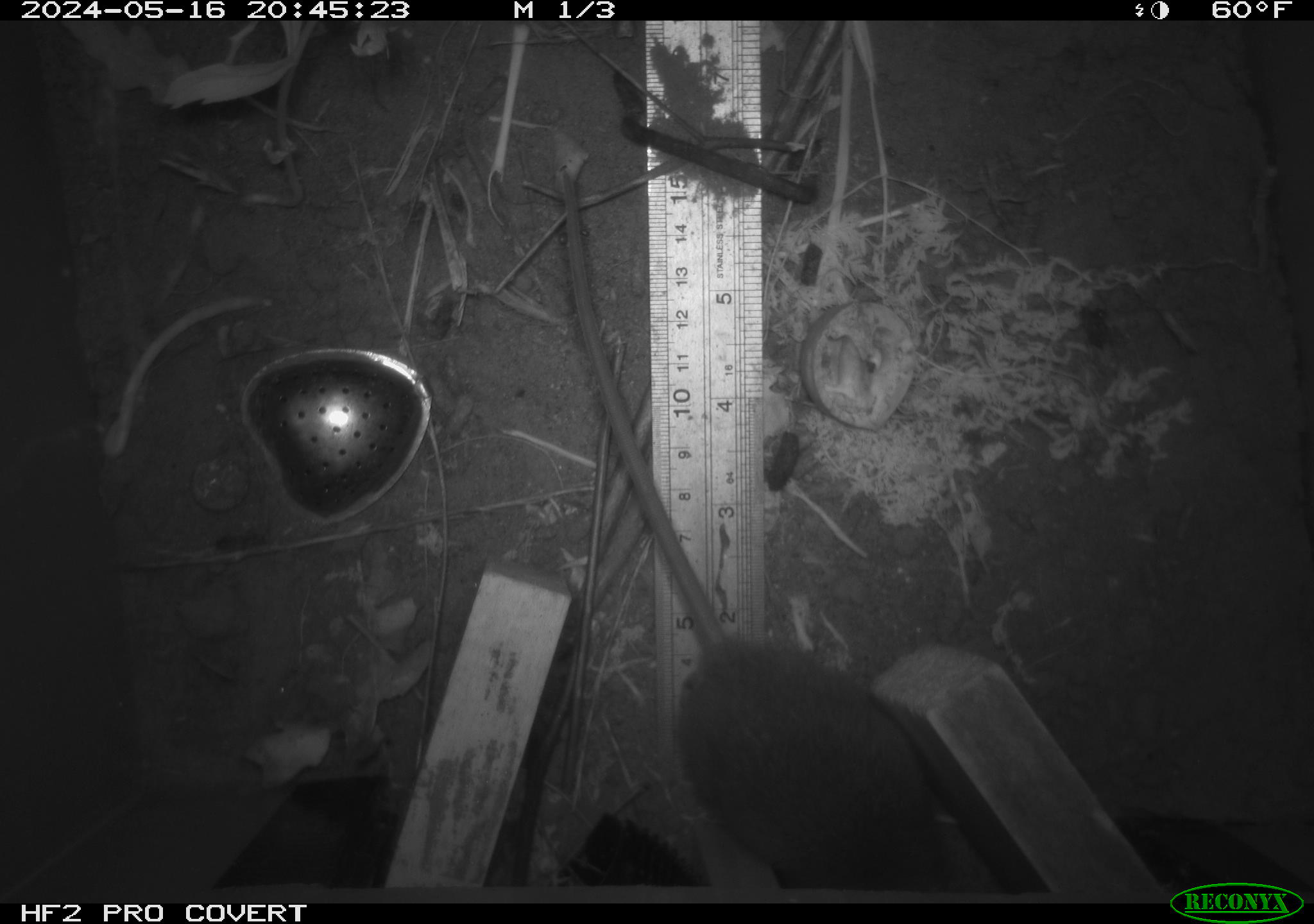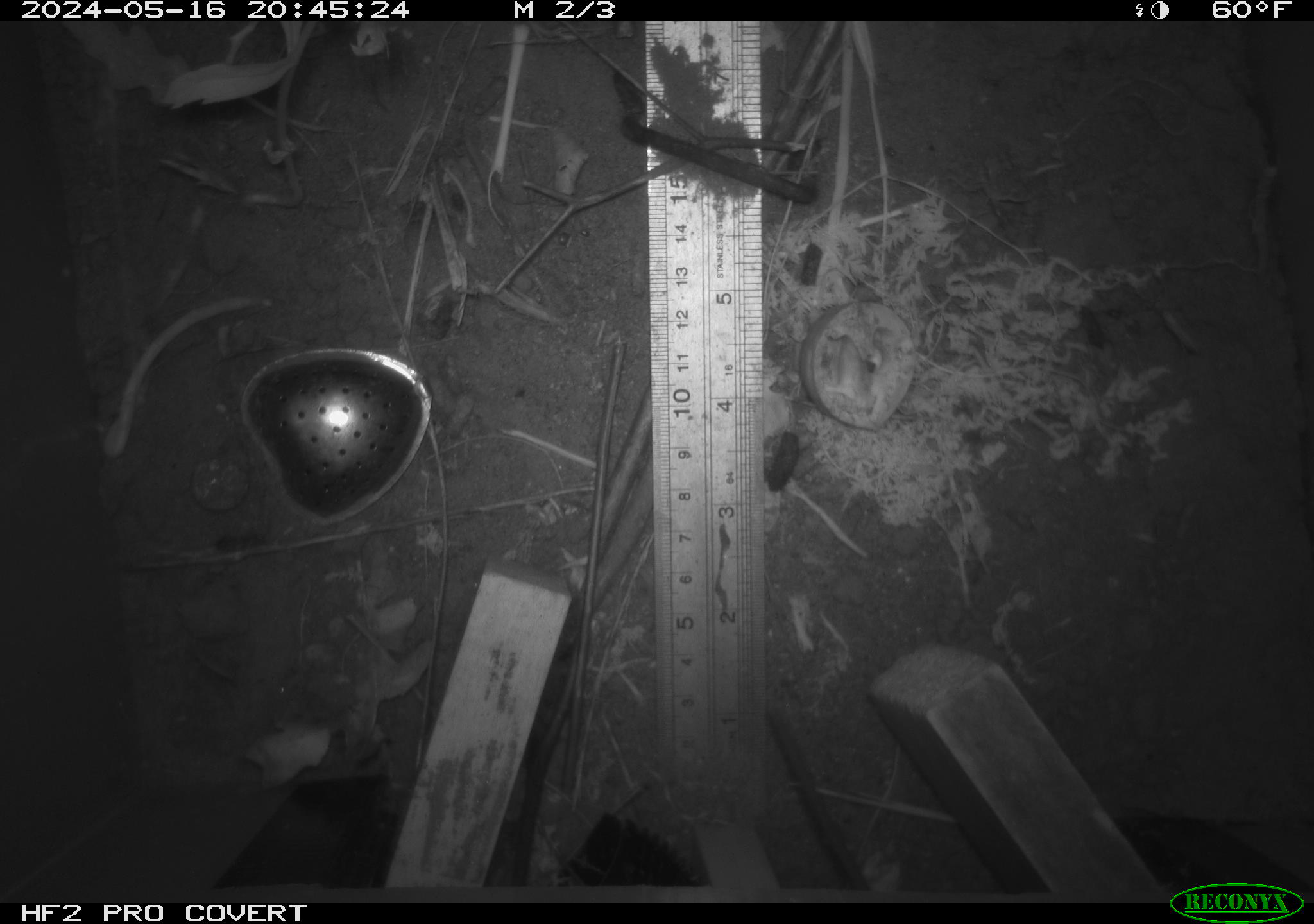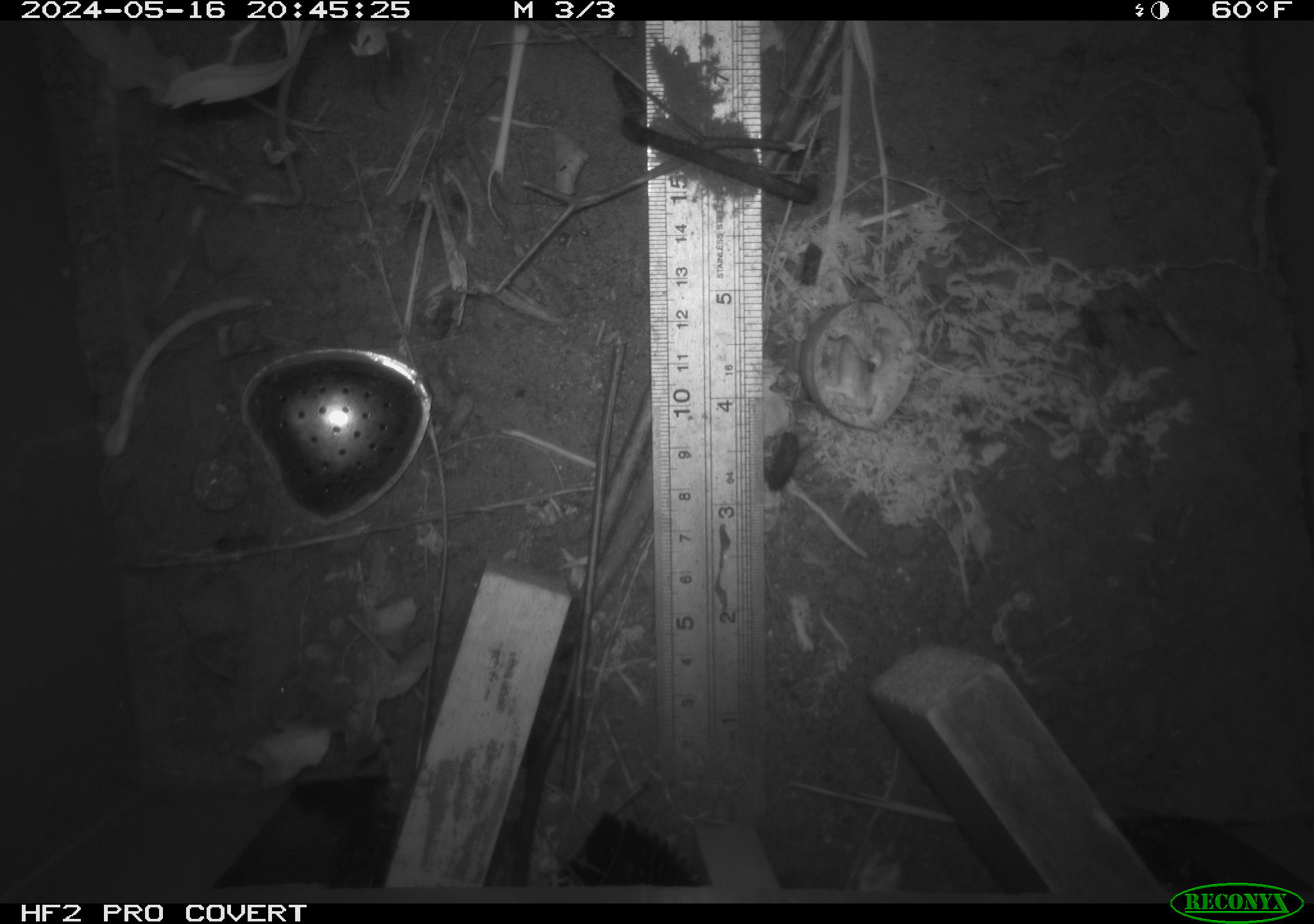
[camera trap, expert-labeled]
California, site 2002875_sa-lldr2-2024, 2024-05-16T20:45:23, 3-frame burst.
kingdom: Animalia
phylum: Chordata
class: Mammalia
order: Rodentia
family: Muridae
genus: Rattus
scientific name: Rattus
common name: rat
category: rattus species